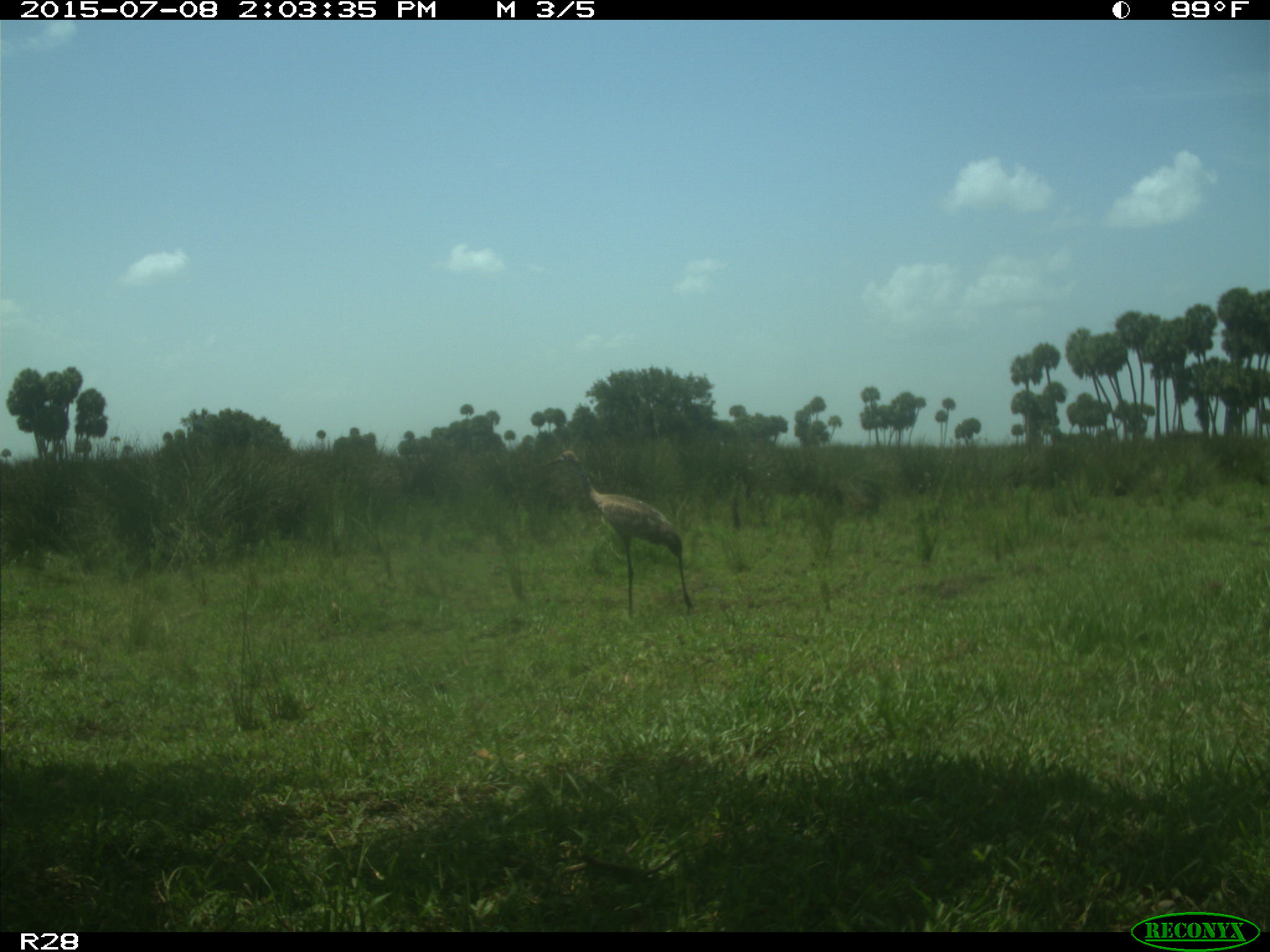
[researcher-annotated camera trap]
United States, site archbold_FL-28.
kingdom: Animalia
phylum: Chordata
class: Aves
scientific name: Aves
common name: birds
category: unidentified bird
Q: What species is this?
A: Unidentified bird (birds) (Aves).